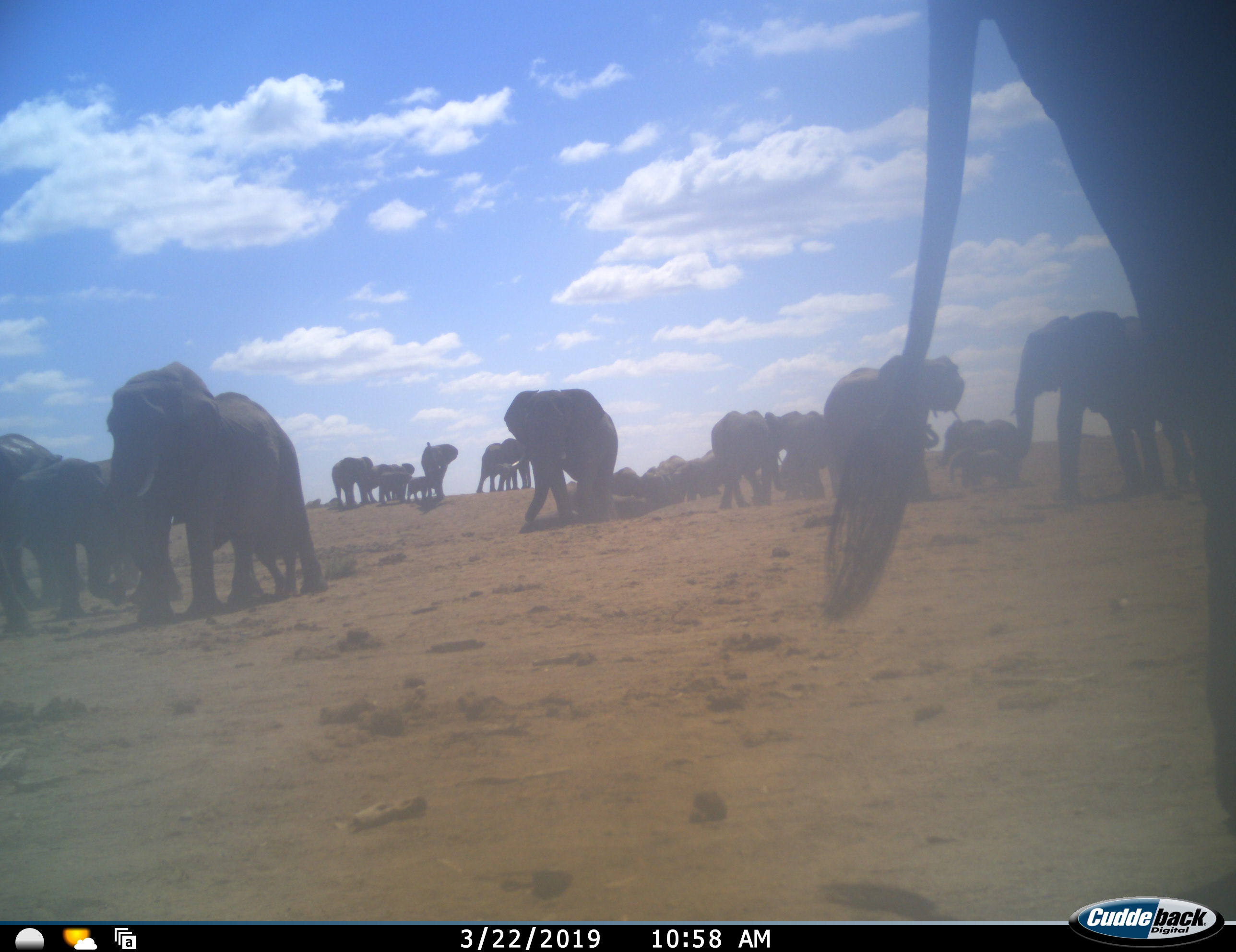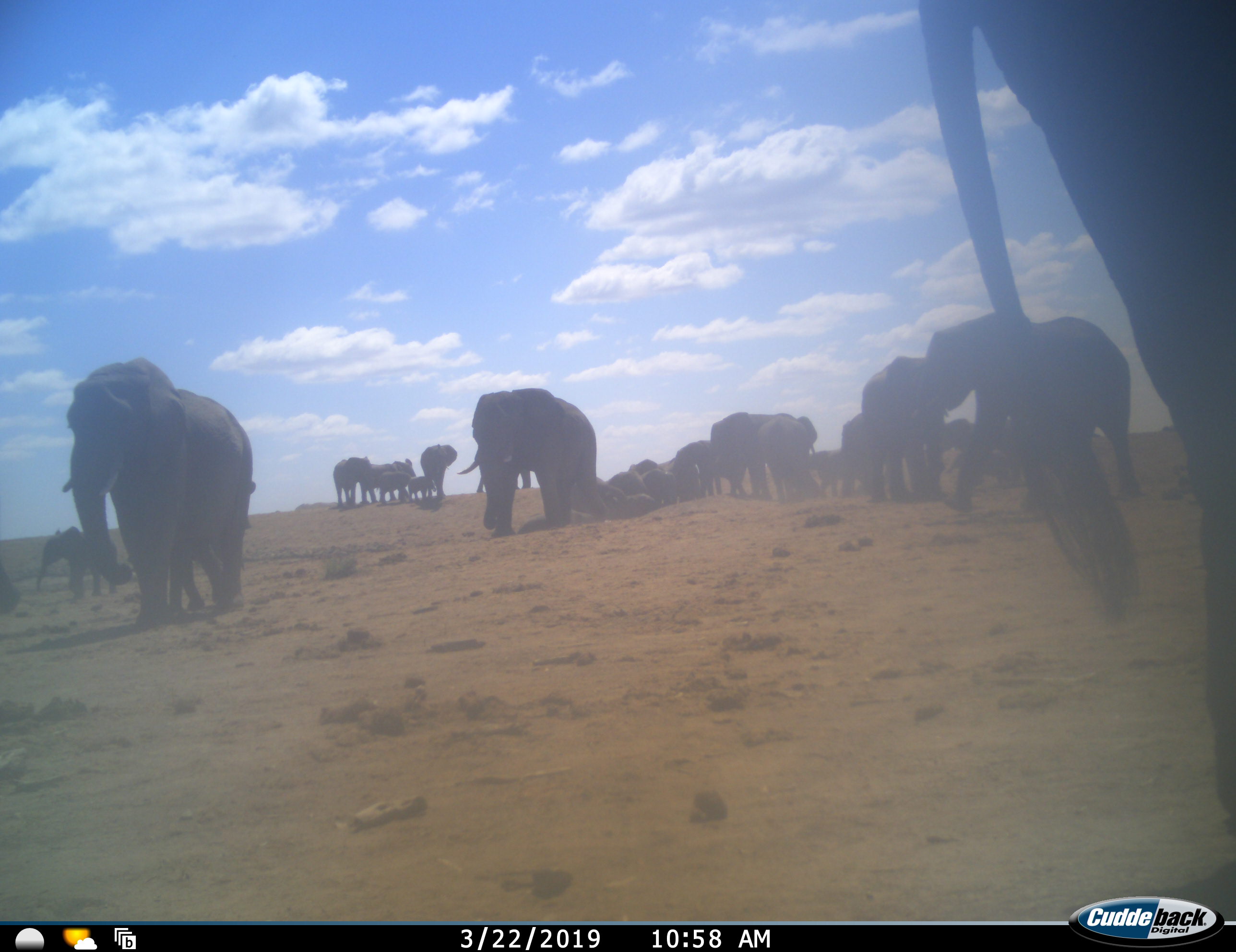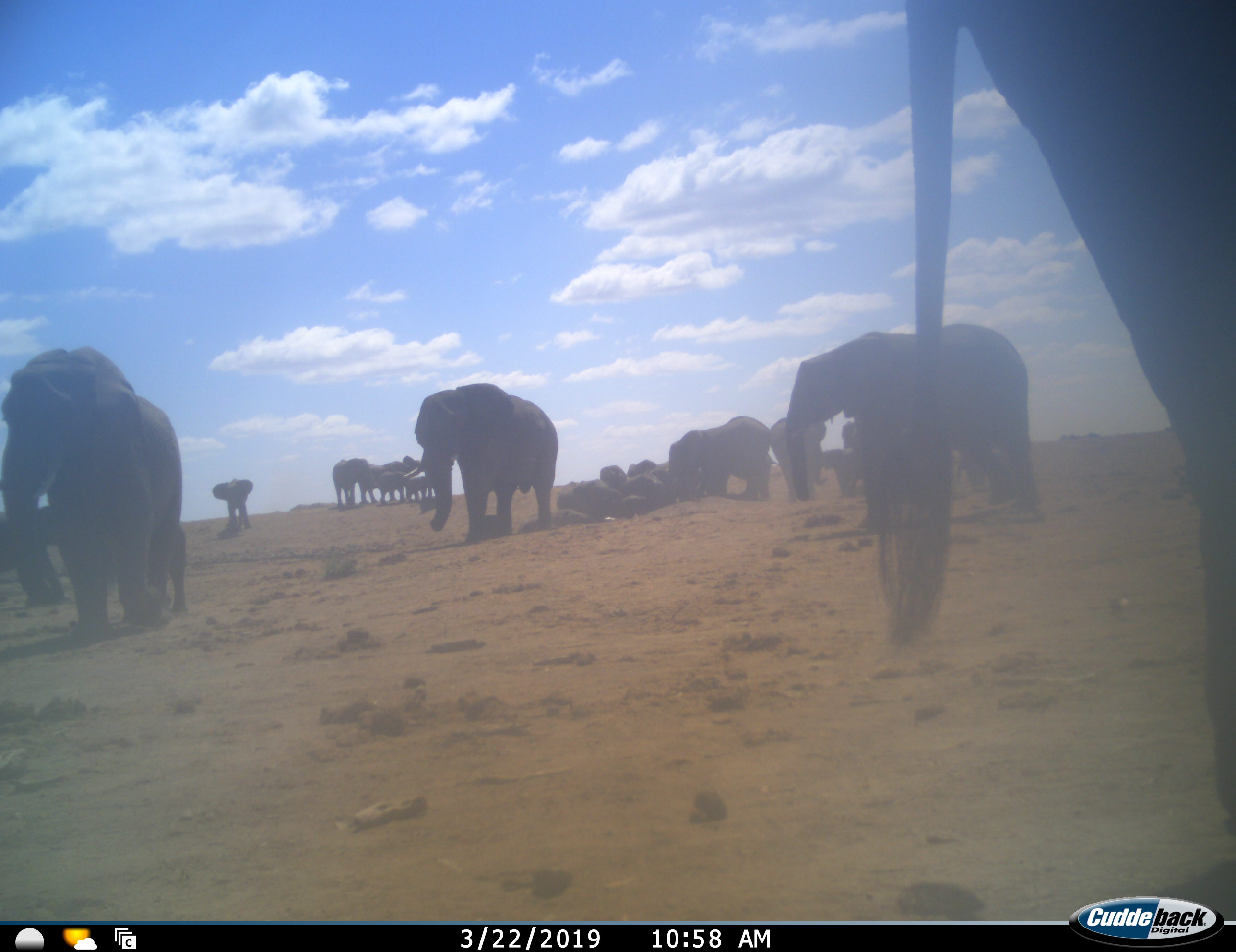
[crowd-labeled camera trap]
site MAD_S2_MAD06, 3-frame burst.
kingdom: Animalia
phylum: Chordata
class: Mammalia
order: Proboscidea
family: Elephantidae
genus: Loxodonta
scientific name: Loxodonta africana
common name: african bush elephant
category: elephant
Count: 11-50.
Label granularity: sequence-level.